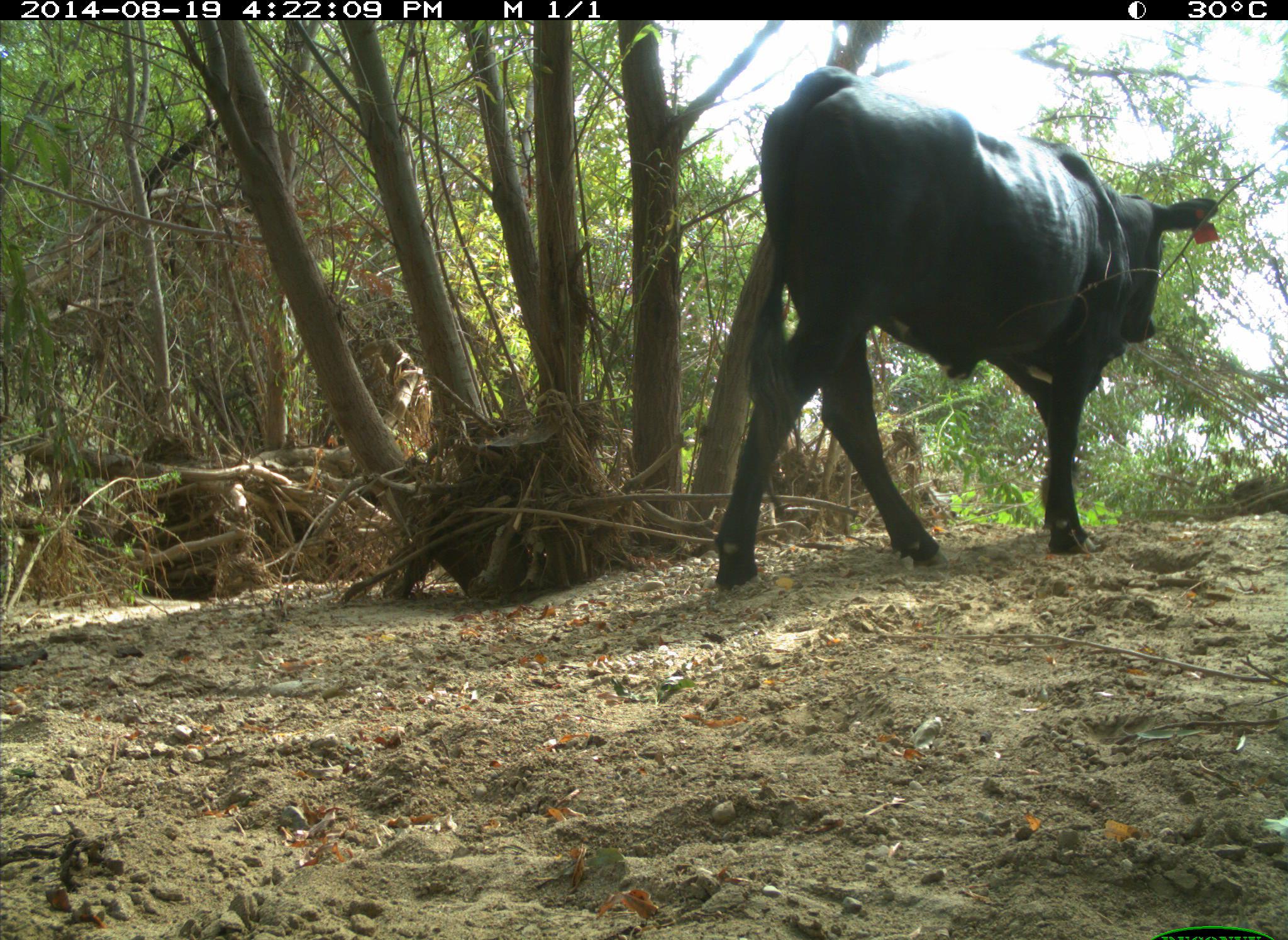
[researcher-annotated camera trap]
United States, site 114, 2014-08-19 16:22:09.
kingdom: Animalia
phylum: Chordata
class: Mammalia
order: Artiodactyla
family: Bovidae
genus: Bos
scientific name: Bos taurus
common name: cow